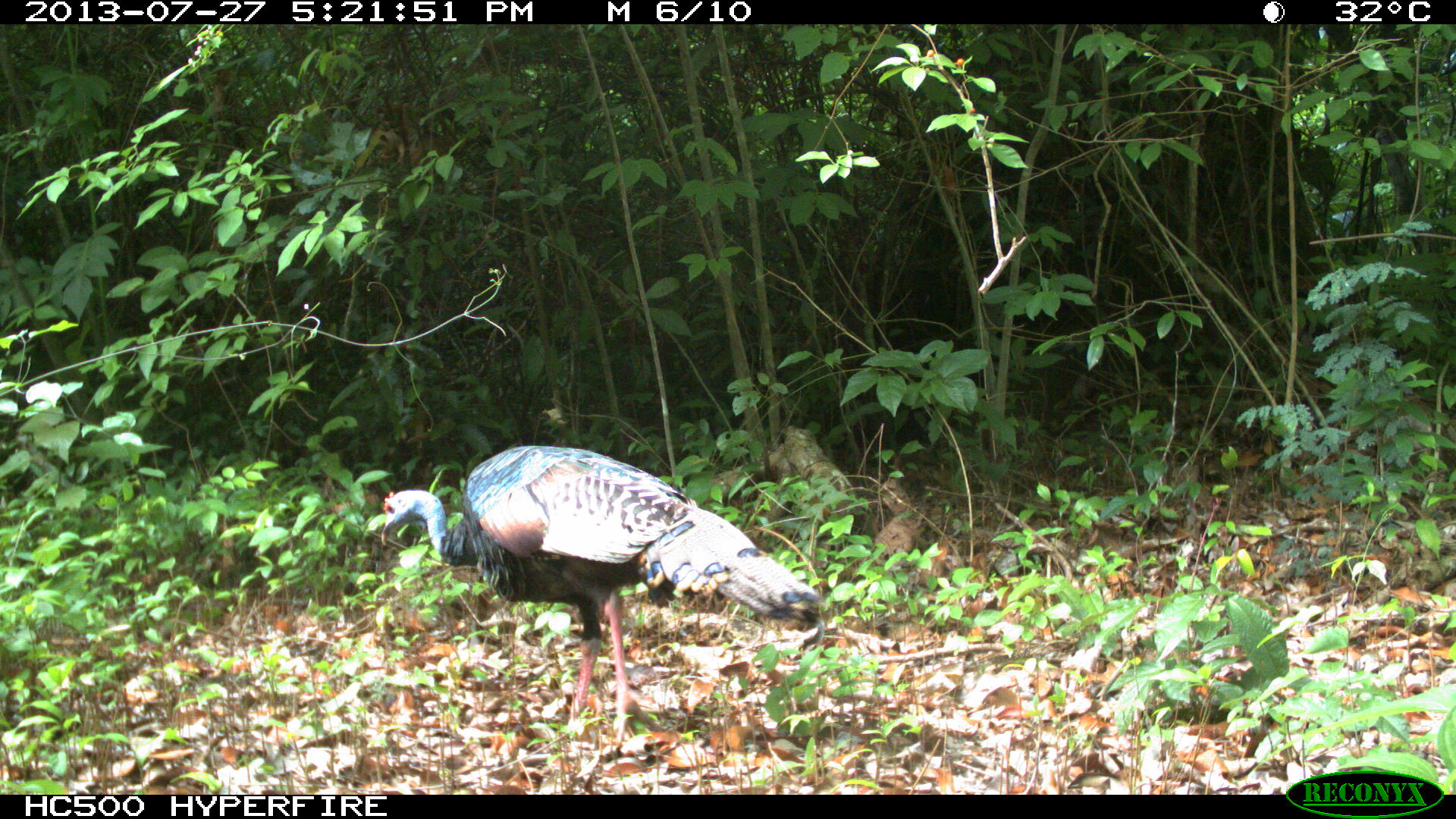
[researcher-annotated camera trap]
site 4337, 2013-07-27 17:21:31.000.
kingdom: Animalia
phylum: Chordata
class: Aves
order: Galliformes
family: Phasianidae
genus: Meleagris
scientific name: Meleagris ocellata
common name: ocellated turkey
Meleagris ocellata (ocellated turkey), count 2.